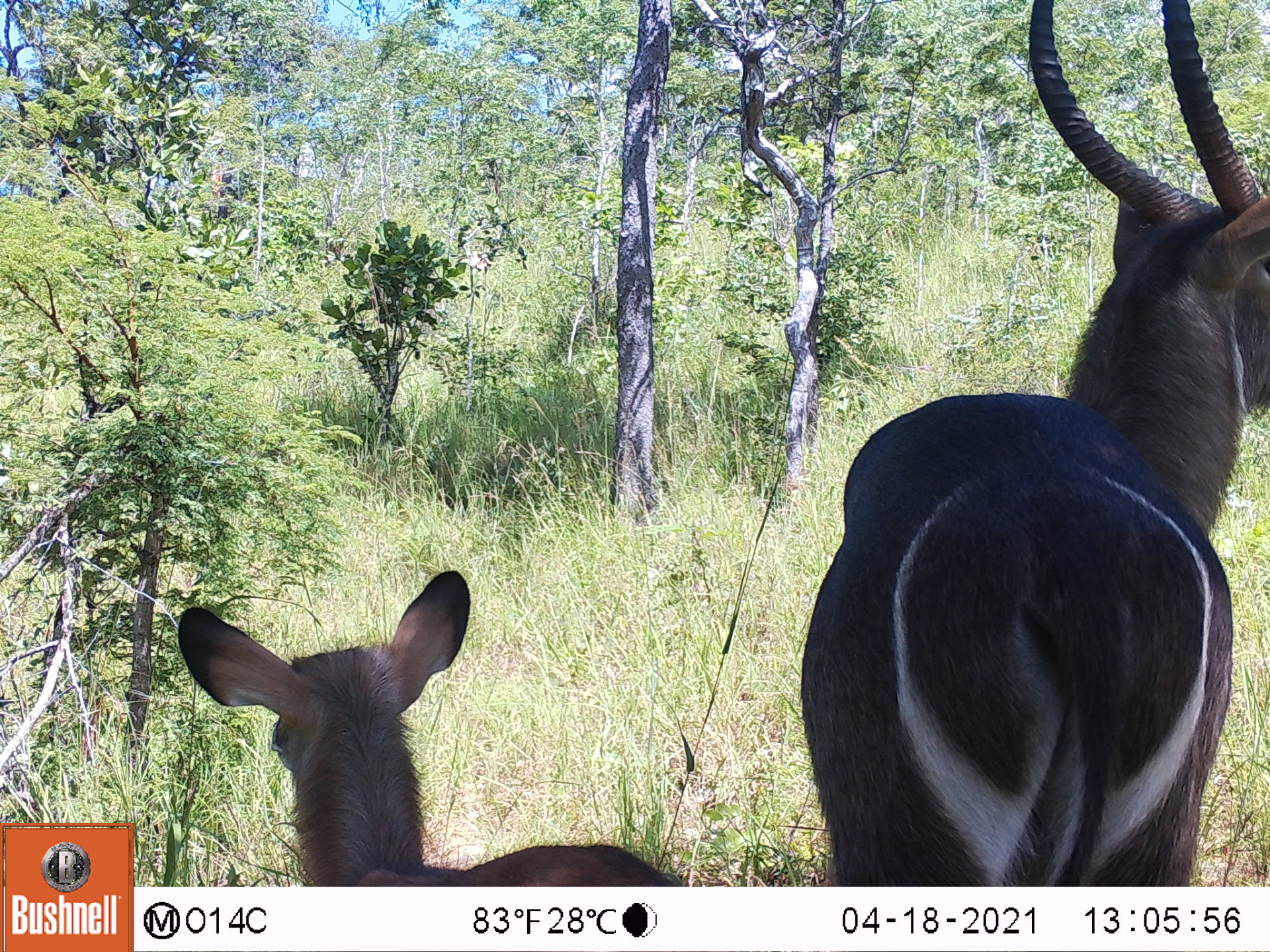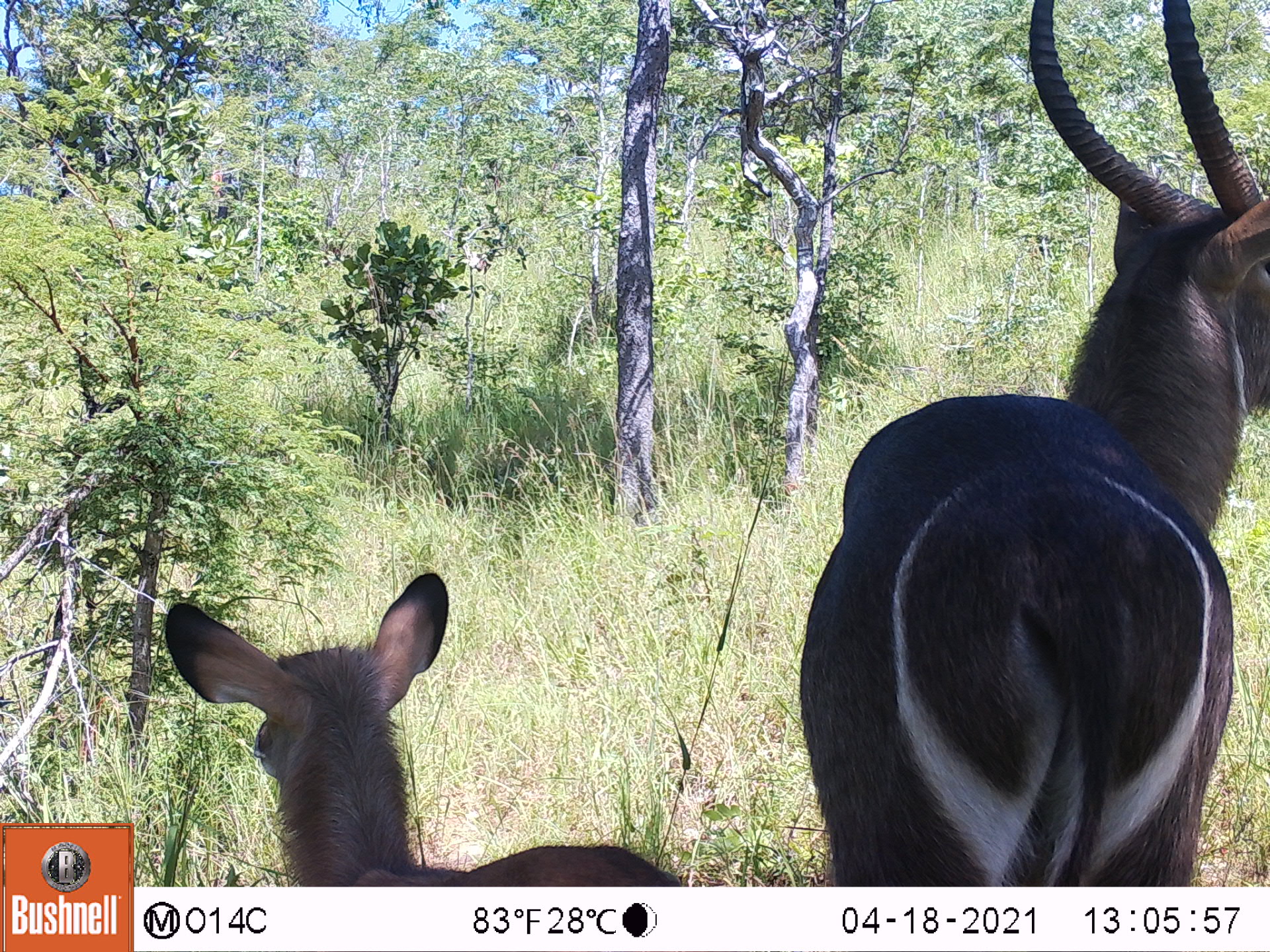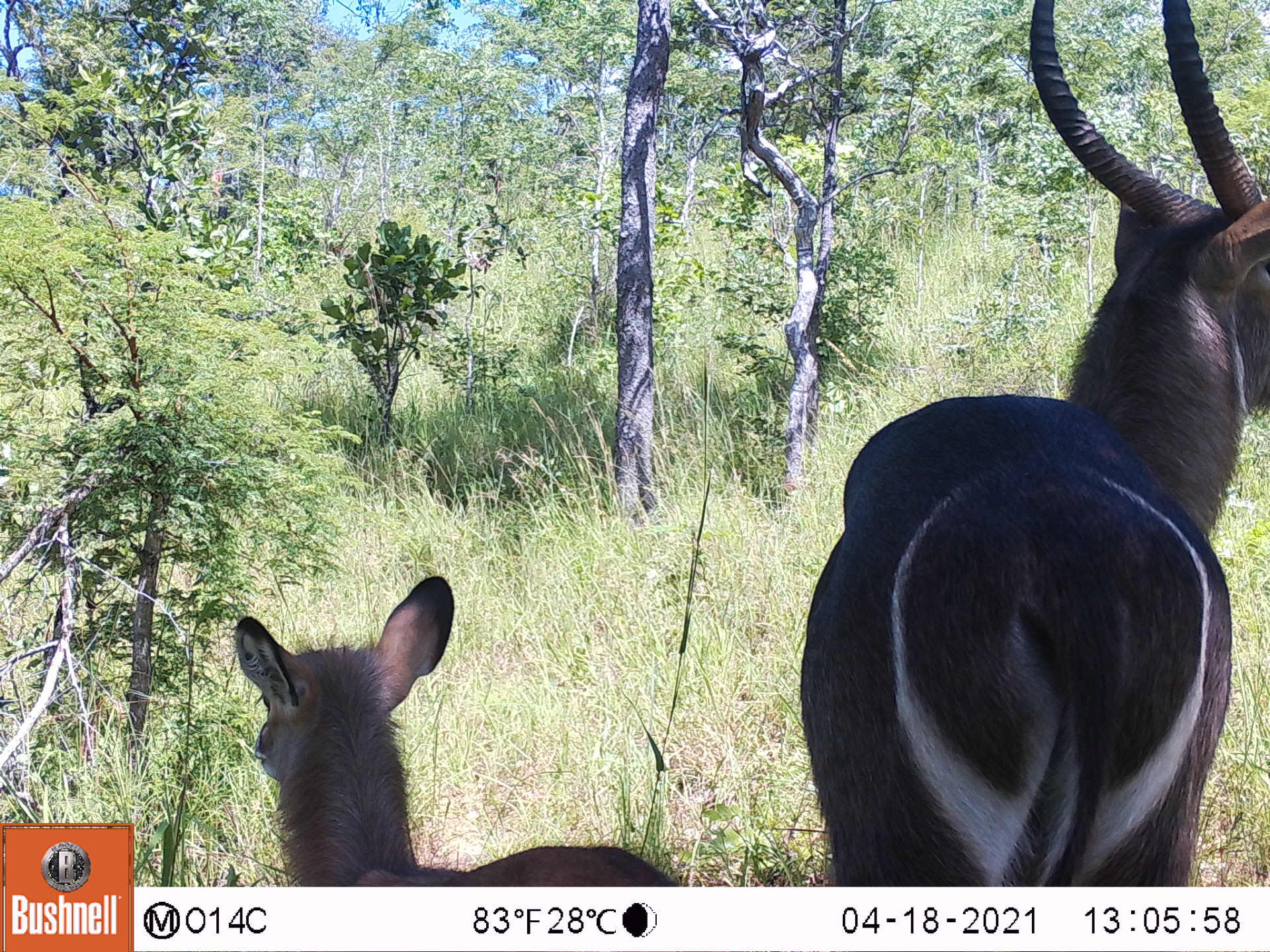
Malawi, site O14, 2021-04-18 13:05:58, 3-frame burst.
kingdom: Animalia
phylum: Chordata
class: Mammalia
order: Artiodactyla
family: Bovidae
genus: Kobus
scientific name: Kobus ellipsiprymnus ellipsiprymnus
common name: common waterbuck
Common waterbuck (Kobus ellipsiprymnus ellipsiprymnus), count 2.